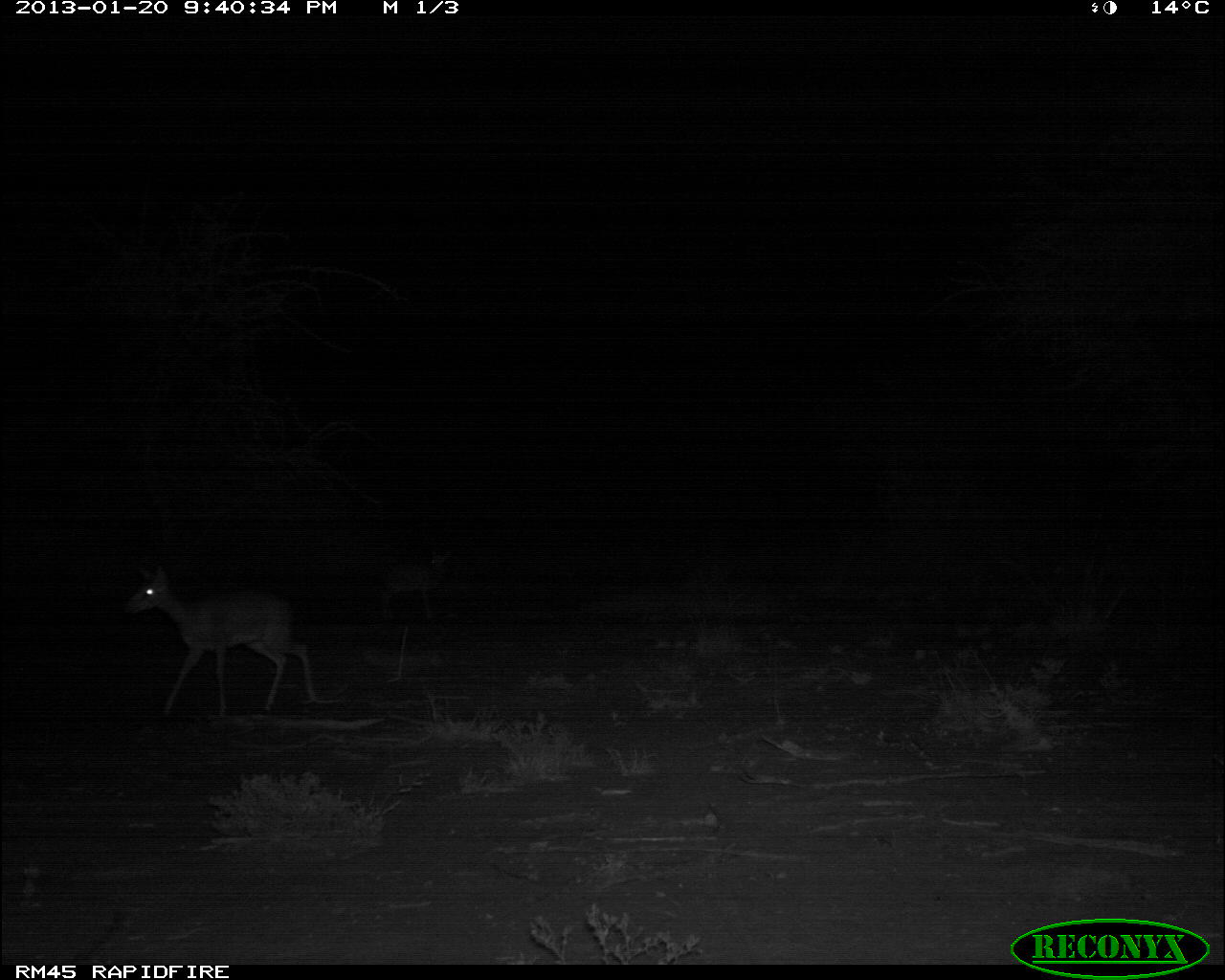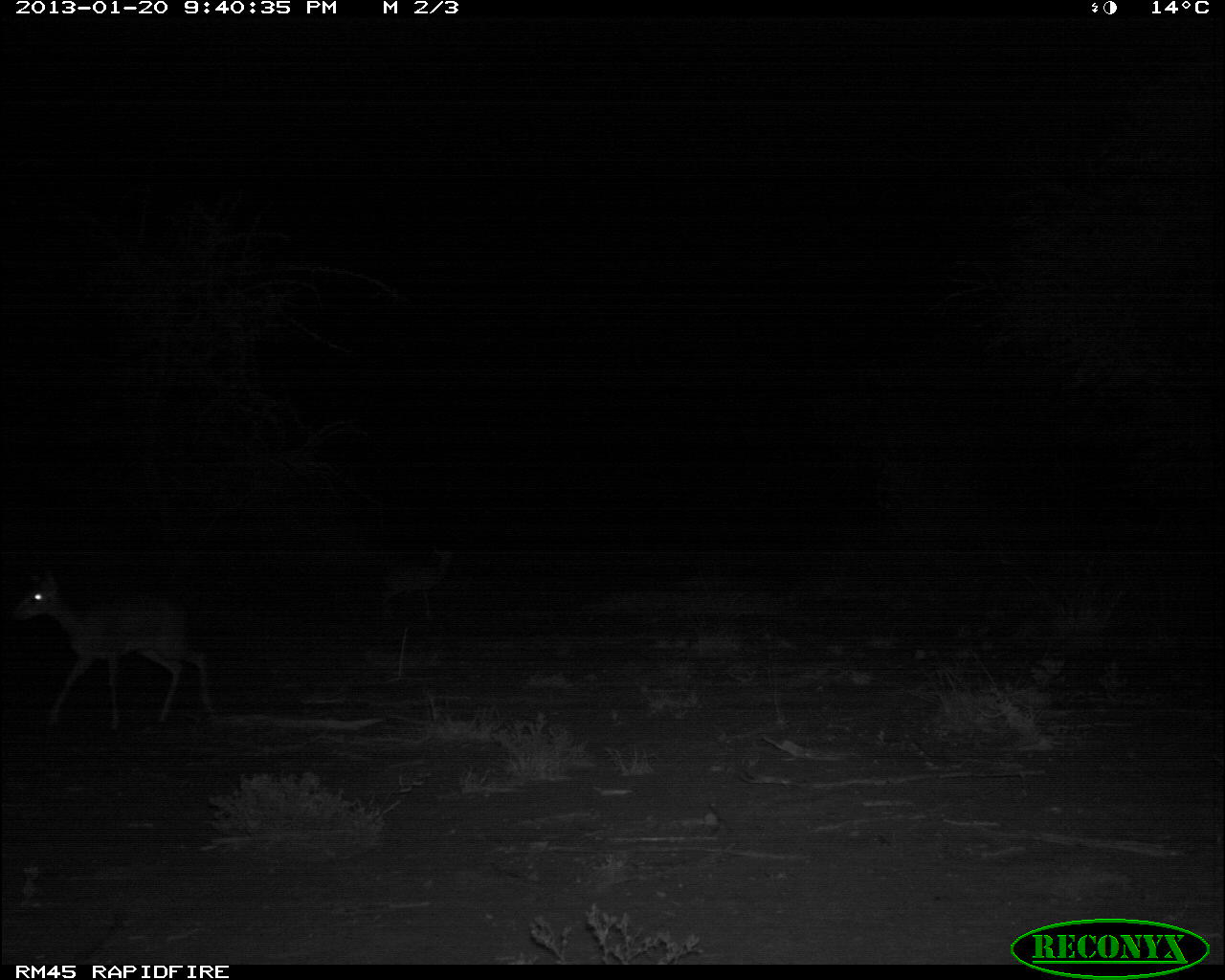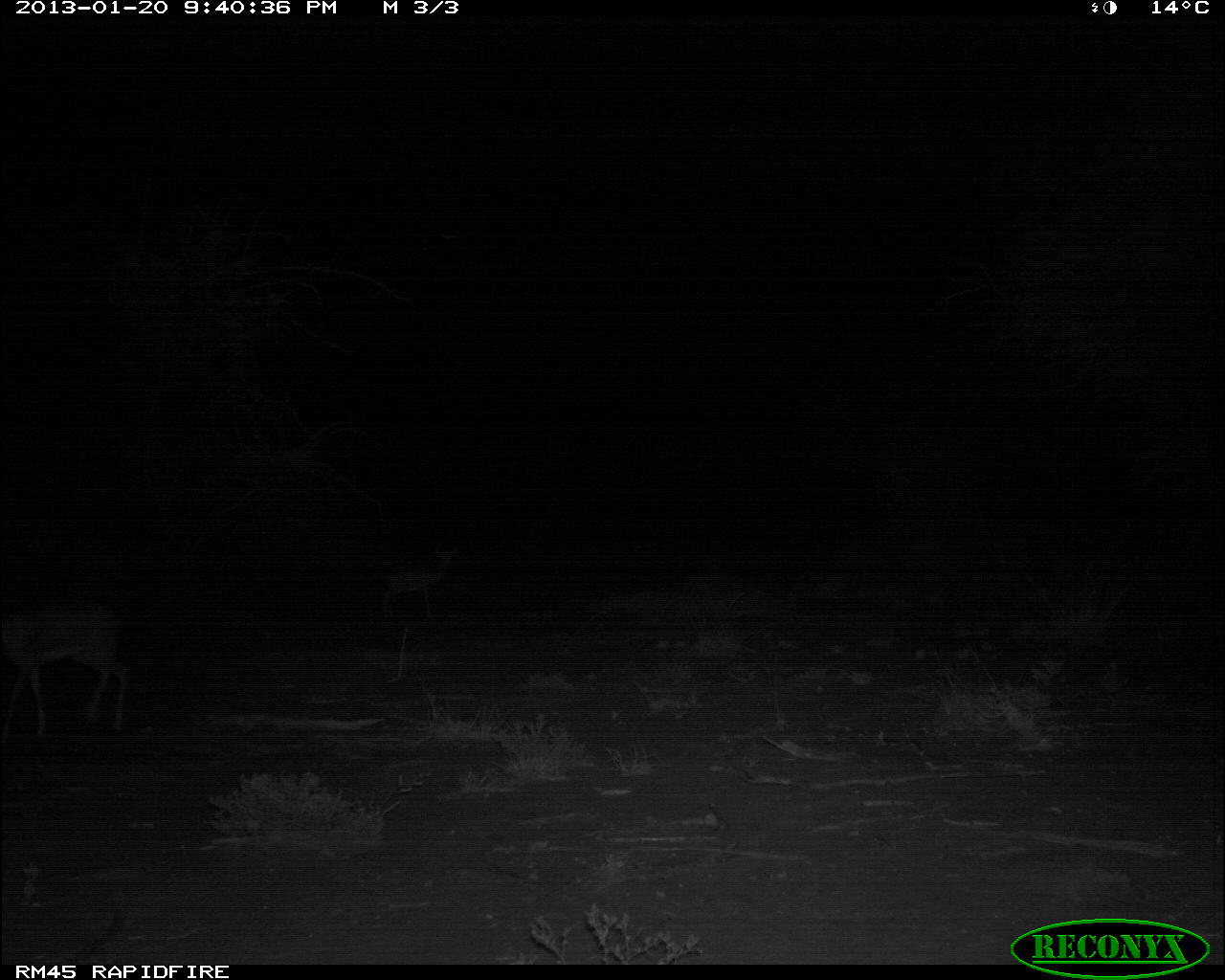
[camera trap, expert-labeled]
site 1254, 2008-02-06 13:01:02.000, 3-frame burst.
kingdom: Animalia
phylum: Chordata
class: Mammalia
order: Artiodactyla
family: Bovidae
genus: Tragelaphus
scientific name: Tragelaphus oryx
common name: eland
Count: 2.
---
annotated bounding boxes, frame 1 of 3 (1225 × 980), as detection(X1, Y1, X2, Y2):
tragelaphus oryx: detection(120, 564, 319, 718); detection(367, 548, 453, 625)